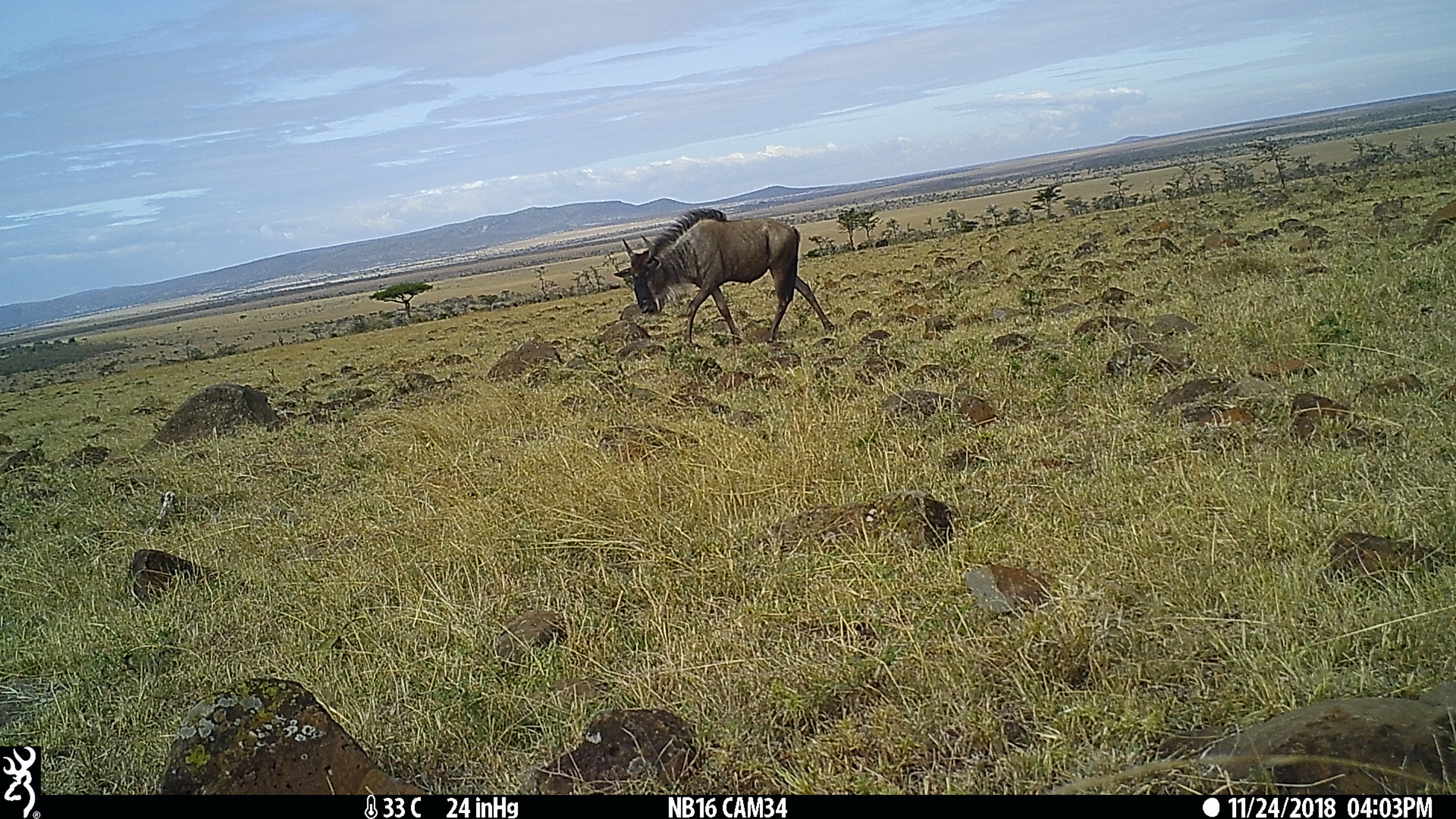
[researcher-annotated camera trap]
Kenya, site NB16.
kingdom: Animalia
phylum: Chordata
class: Mammalia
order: Artiodactyla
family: Bovidae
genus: Connochaetes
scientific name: Connochaetes taurinus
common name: blue wildebeest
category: wildebeest